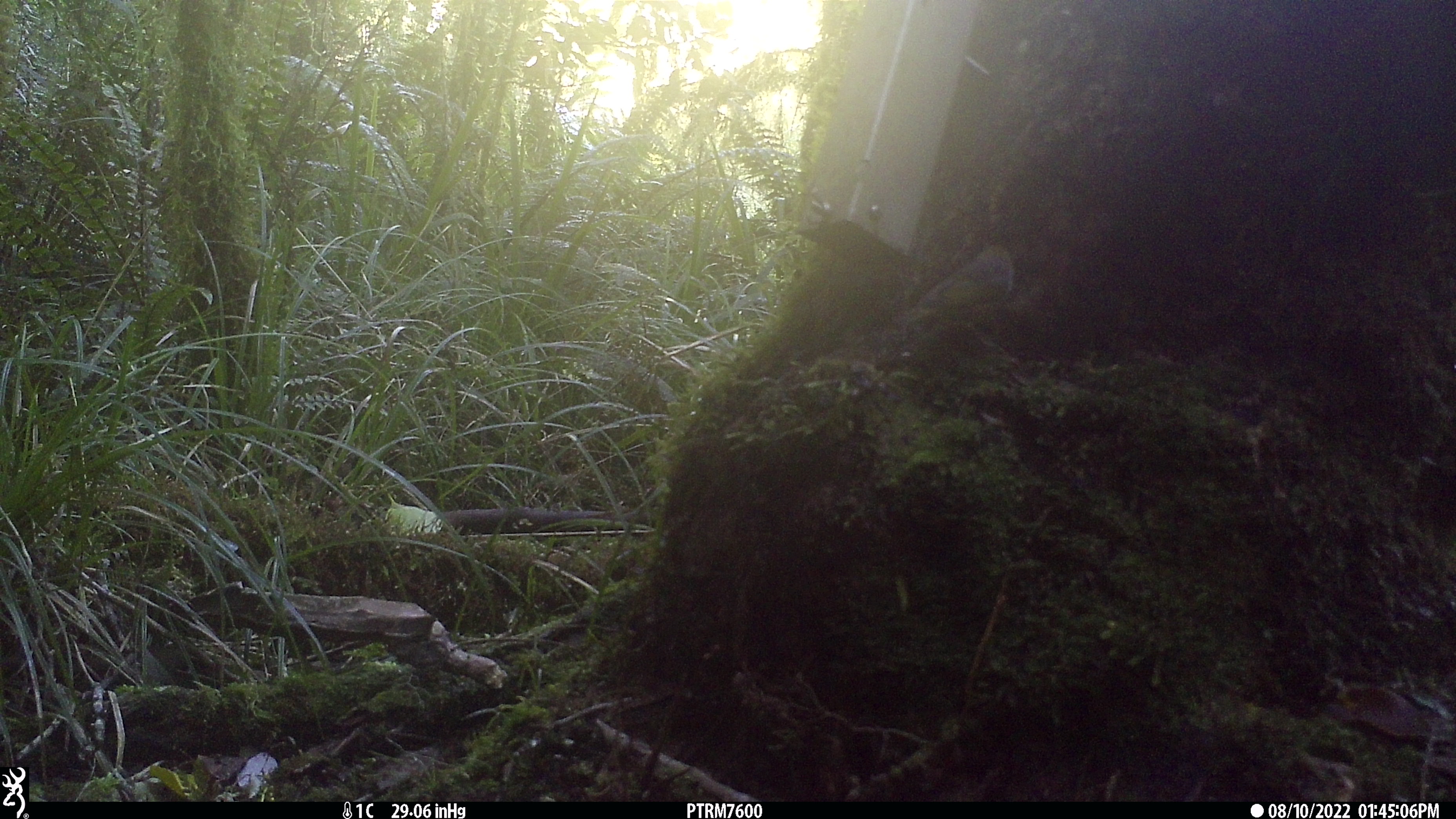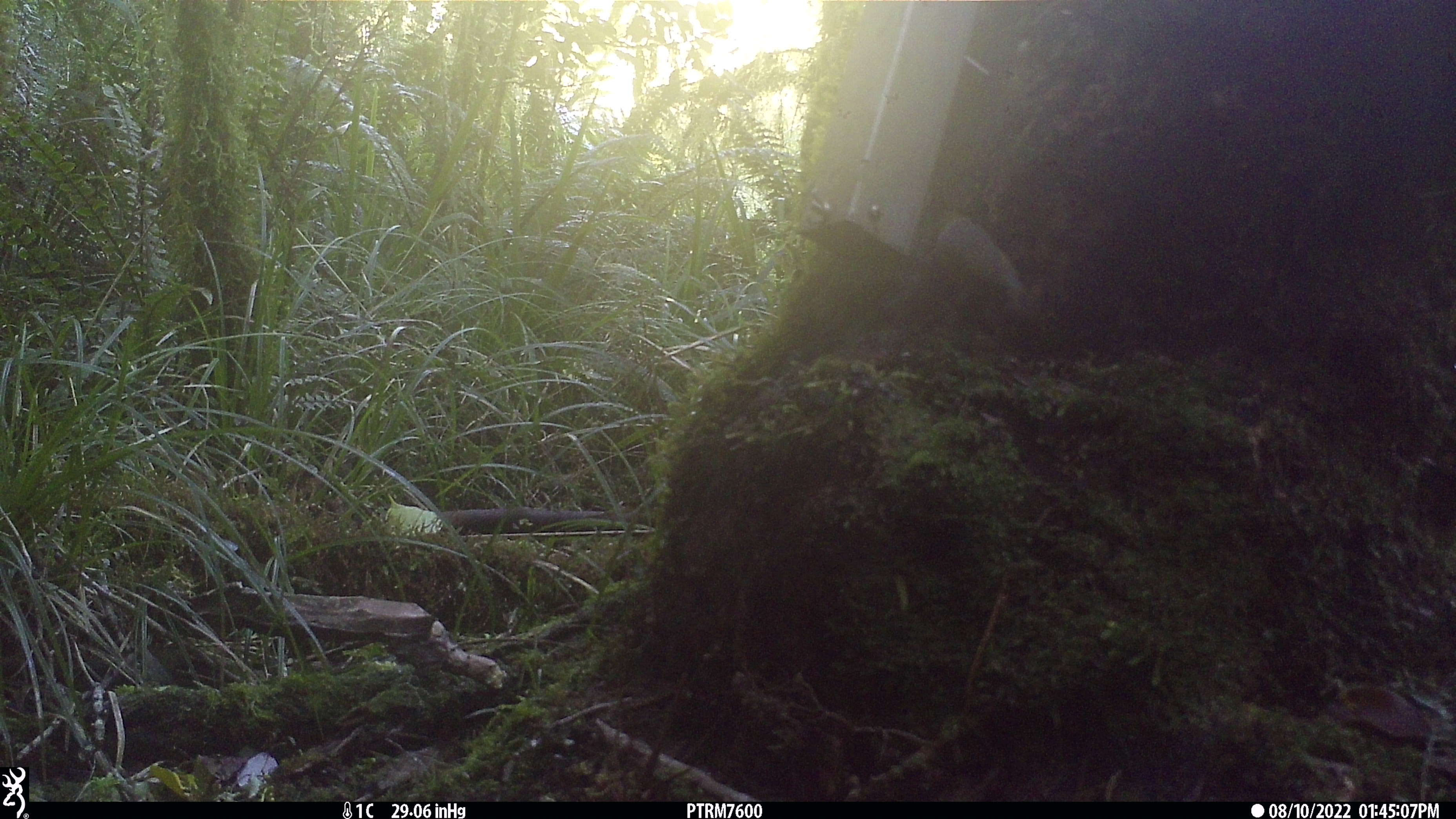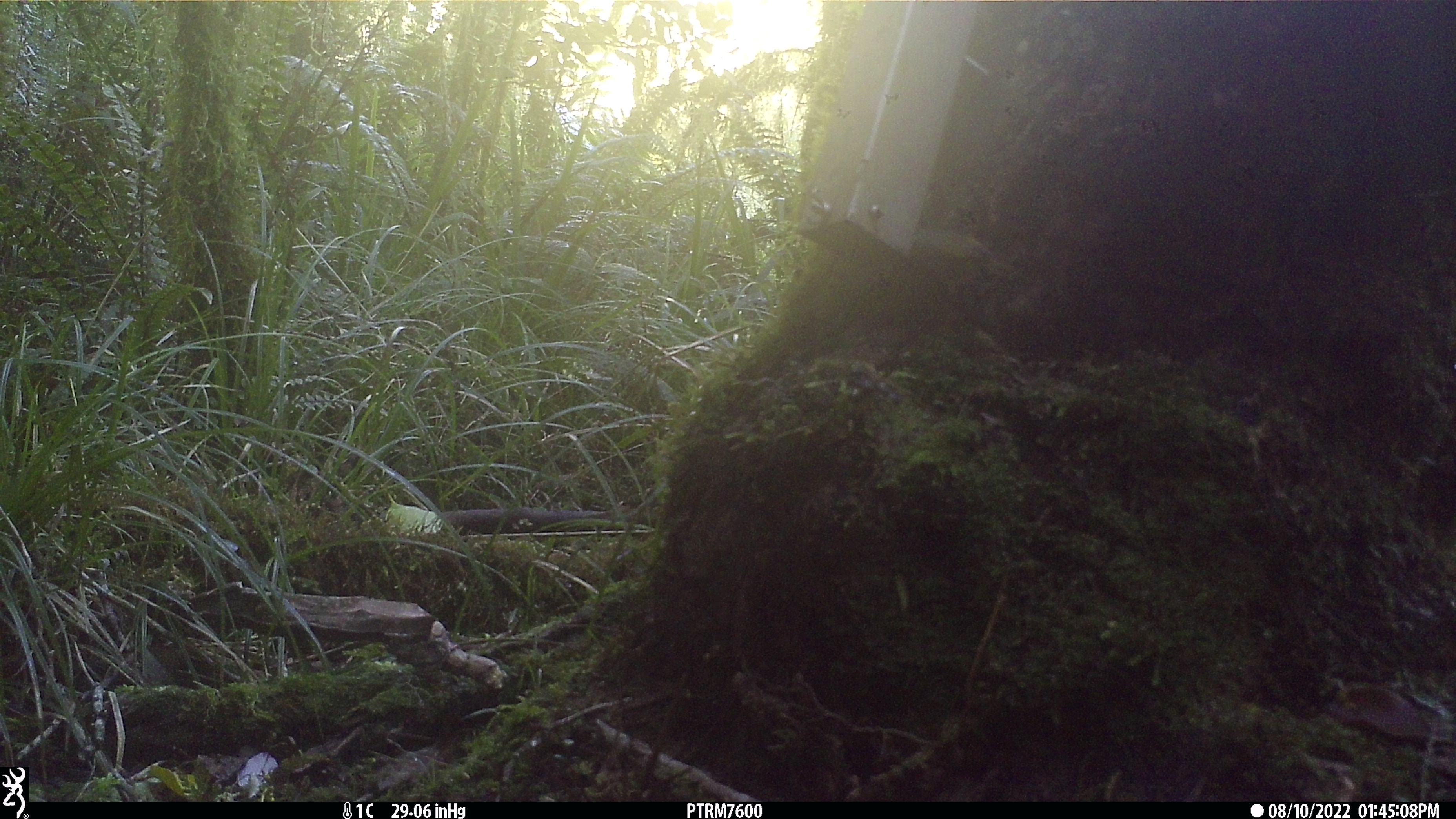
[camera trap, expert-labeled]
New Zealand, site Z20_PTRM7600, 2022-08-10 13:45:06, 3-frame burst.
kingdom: Animalia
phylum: Chordata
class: Aves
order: Passeriformes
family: Zosteropidae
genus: Zosterops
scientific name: Zosterops lateralis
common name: silvereye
Silvereye (Zosterops lateralis).